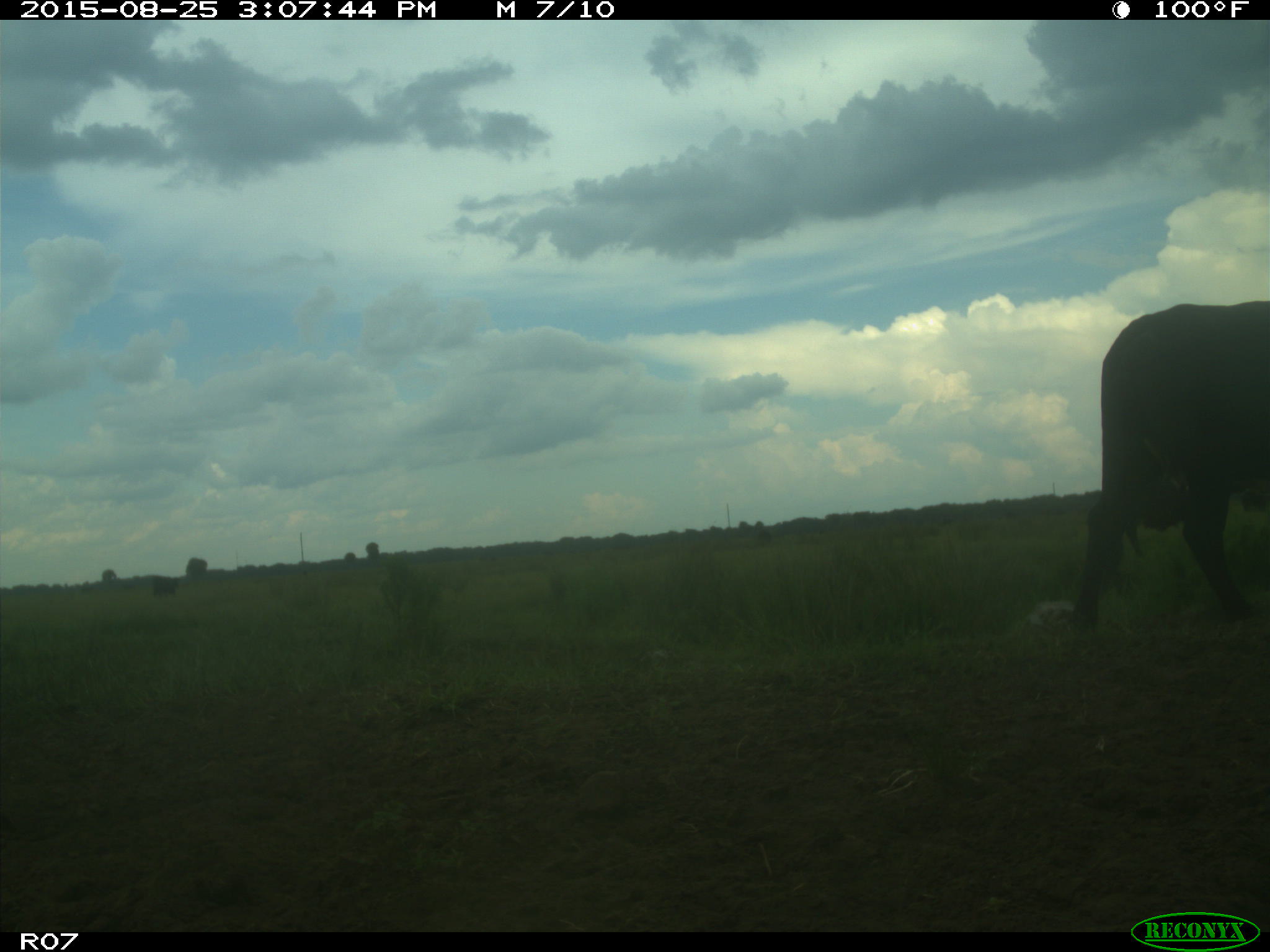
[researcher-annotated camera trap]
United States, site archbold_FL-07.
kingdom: Animalia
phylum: Chordata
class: Mammalia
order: Artiodactyla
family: Bovidae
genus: Bos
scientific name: Bos taurus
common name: domestic cow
Bos taurus (domestic cow).